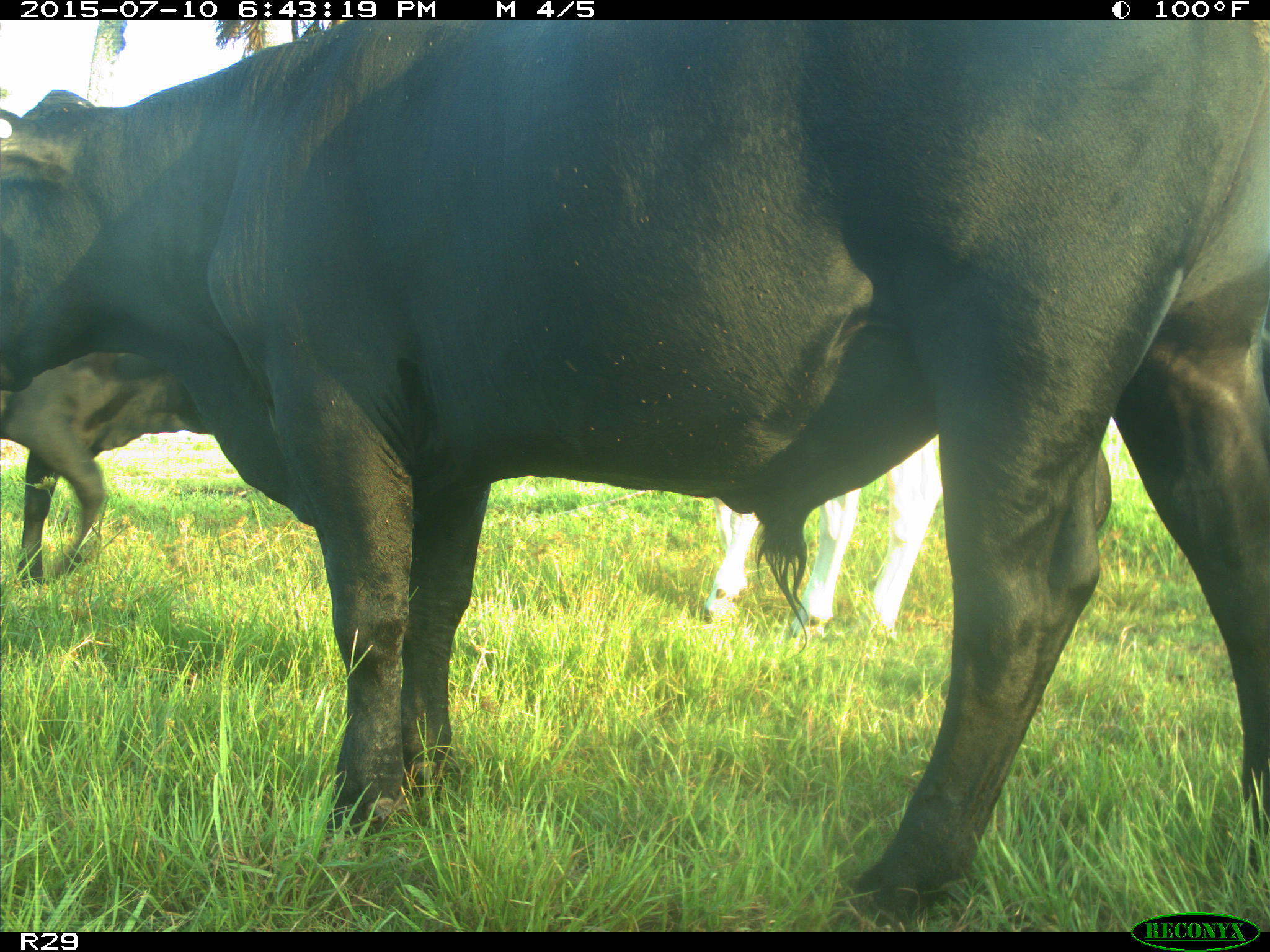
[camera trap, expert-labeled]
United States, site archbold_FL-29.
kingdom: Animalia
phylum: Chordata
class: Mammalia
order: Artiodactyla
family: Bovidae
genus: Bos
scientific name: Bos taurus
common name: domestic cow